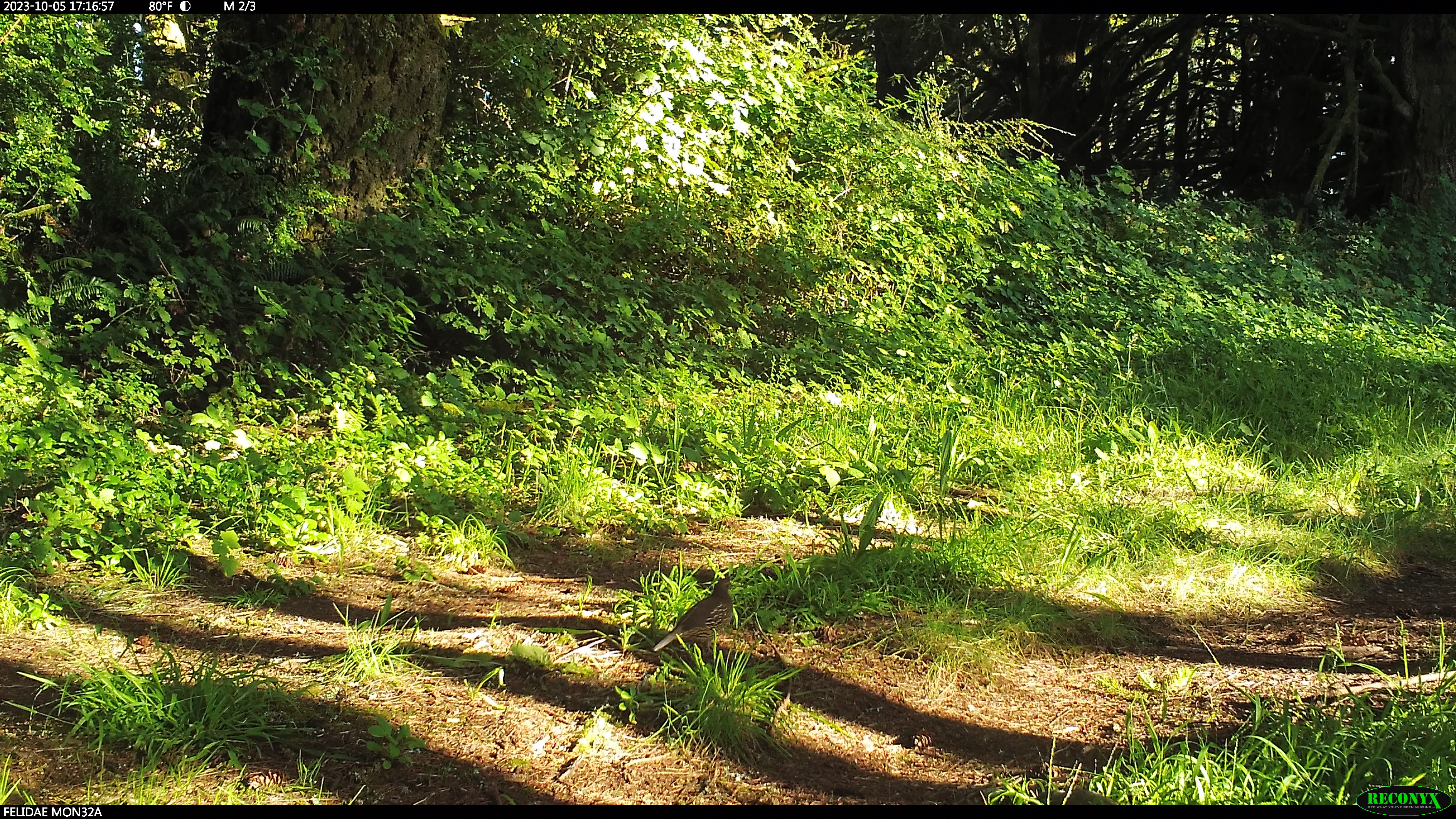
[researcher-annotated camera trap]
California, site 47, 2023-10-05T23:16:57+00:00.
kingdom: Animalia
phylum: Chordata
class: Aves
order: Galliformes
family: Odontophoridae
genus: Callipepla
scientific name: Callipepla californica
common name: california quail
California quail (Callipepla californica).